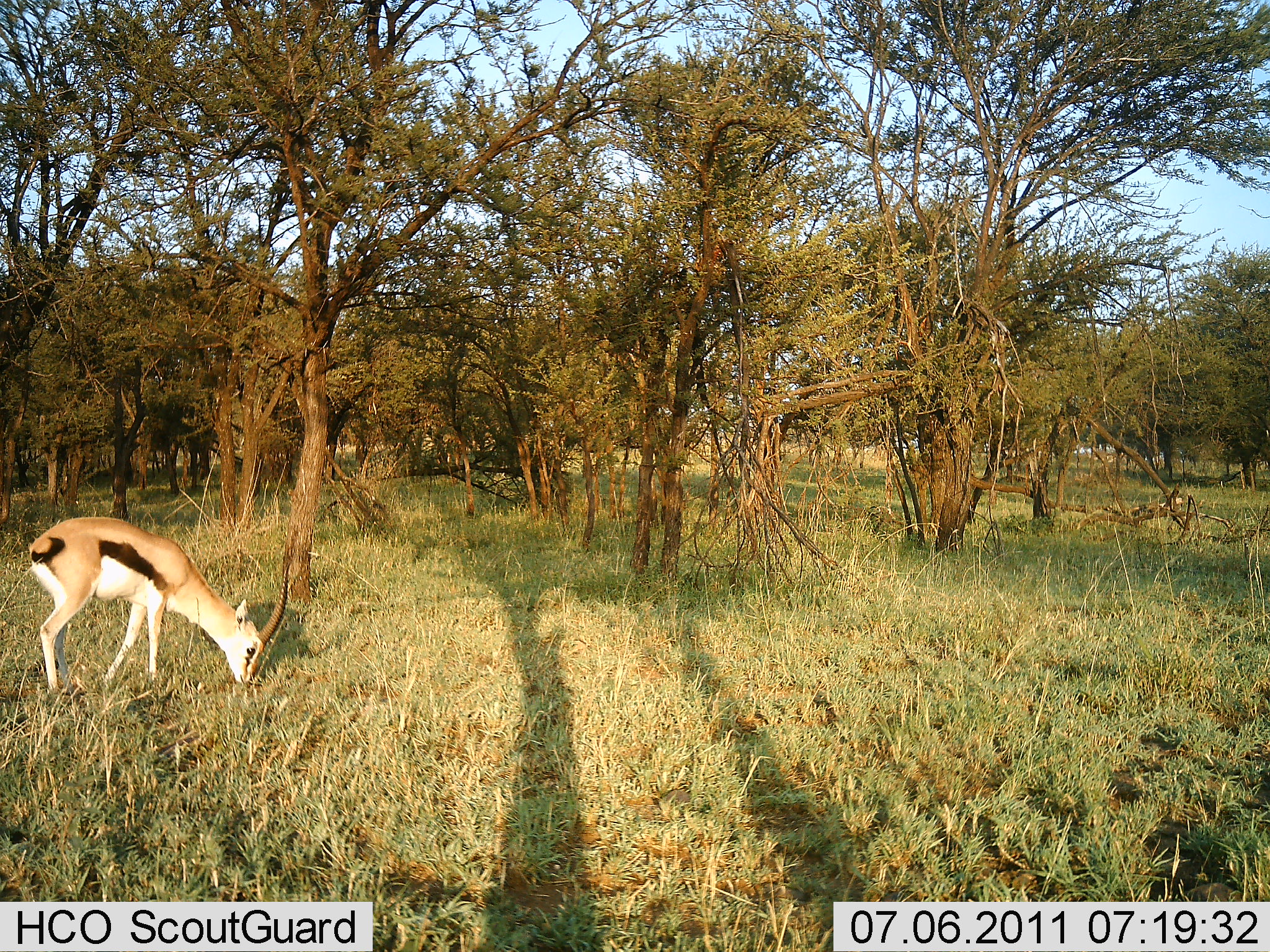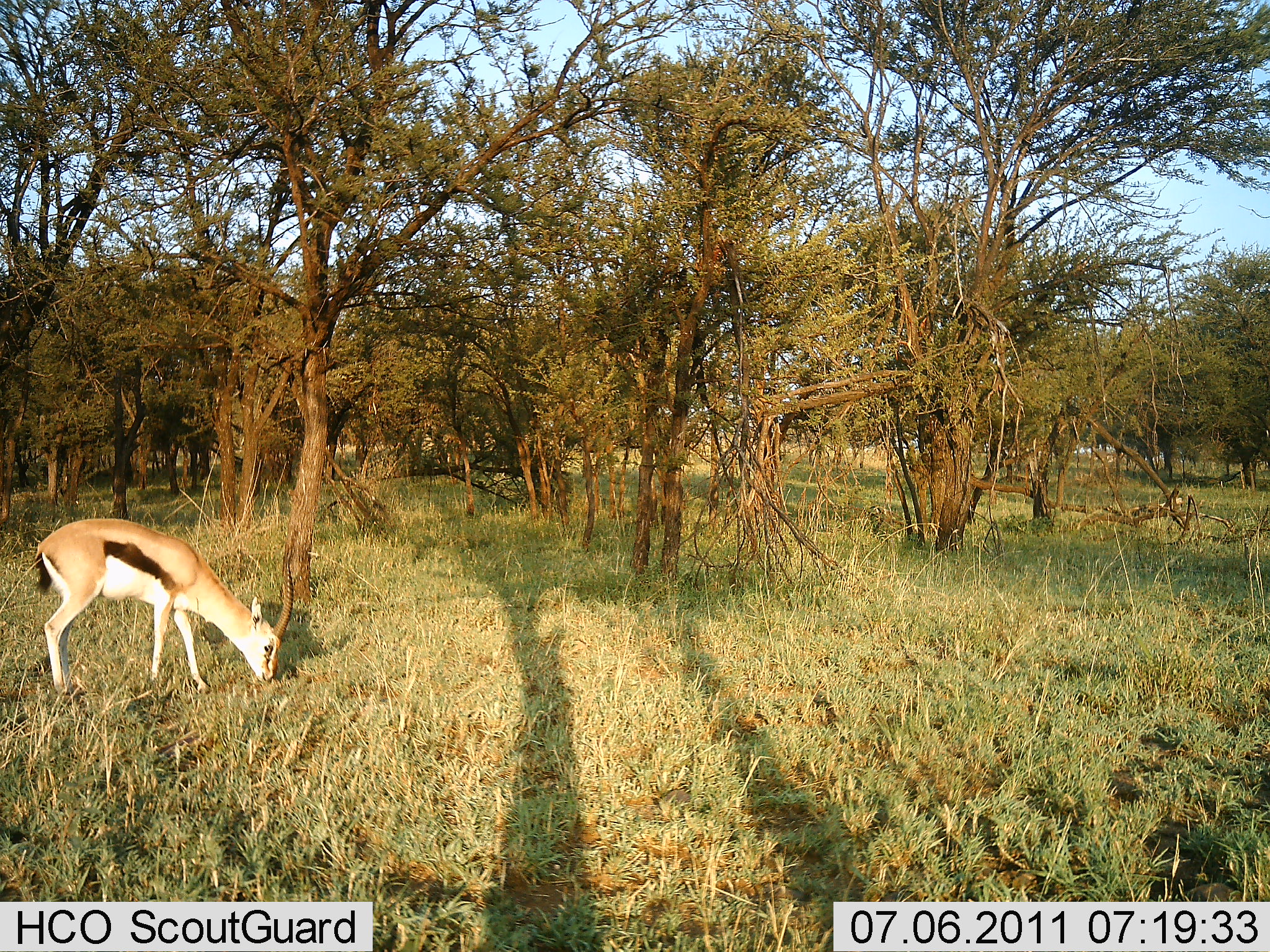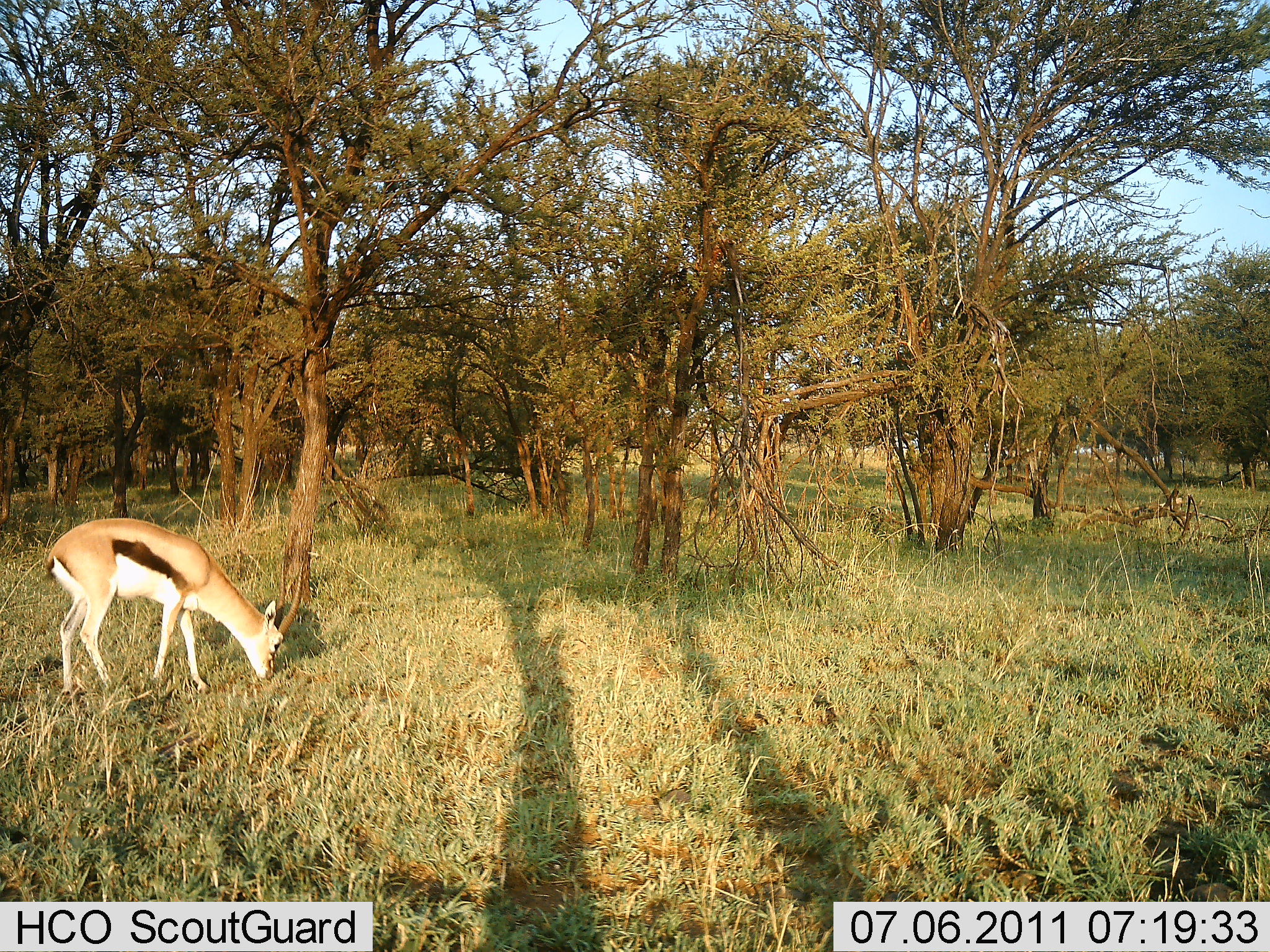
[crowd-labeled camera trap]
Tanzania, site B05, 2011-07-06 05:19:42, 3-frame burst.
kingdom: Animalia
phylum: Chordata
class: Mammalia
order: Artiodactyla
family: Bovidae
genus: Eudorcas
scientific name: Eudorcas thomsonii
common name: thomson's gazelle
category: gazellethomsons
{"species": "gazellethomsons (thomson's gazelle) (Eudorcas thomsonii)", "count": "1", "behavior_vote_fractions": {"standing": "15%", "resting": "0%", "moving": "0%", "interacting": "0%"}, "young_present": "8%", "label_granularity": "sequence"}